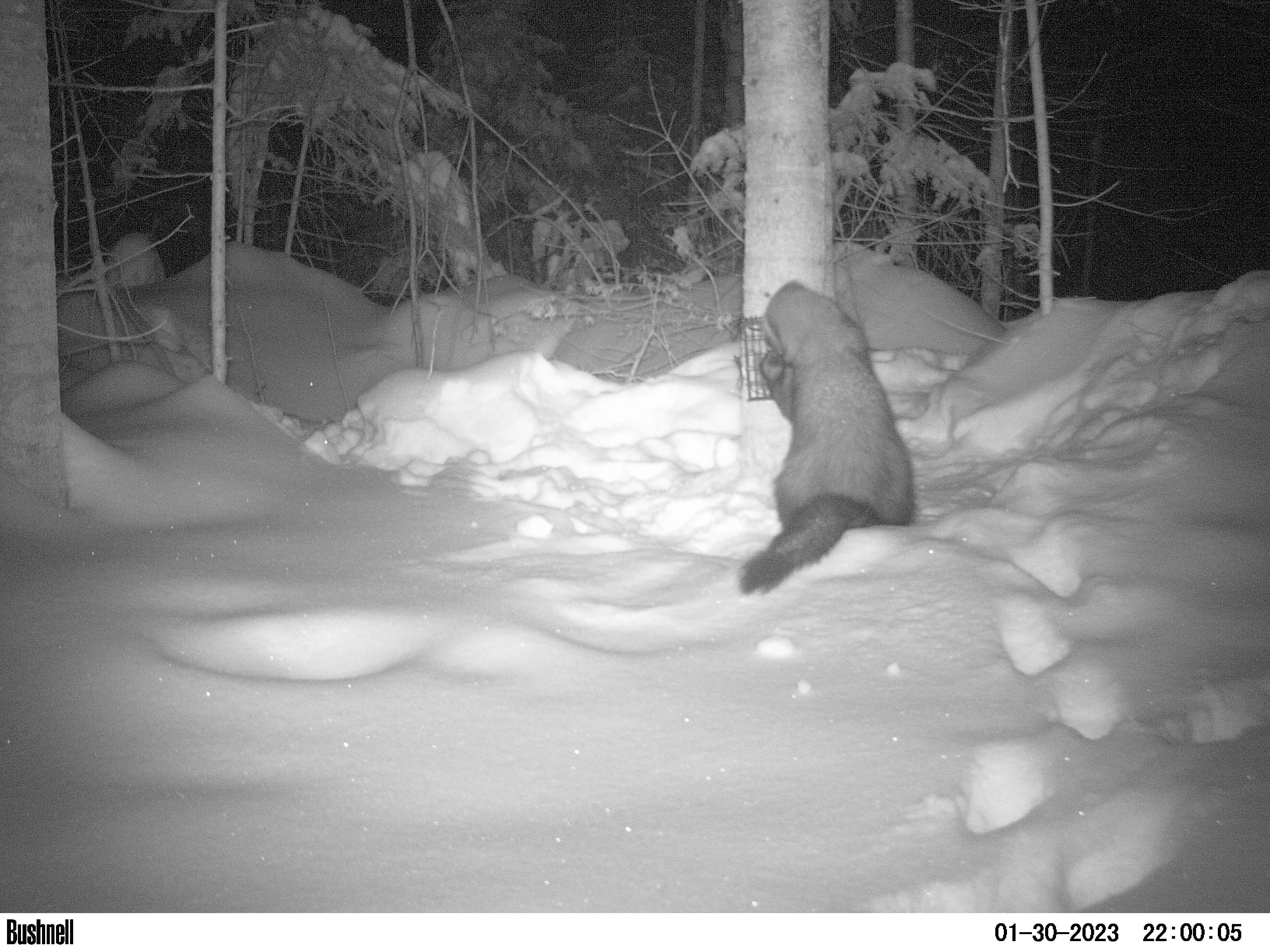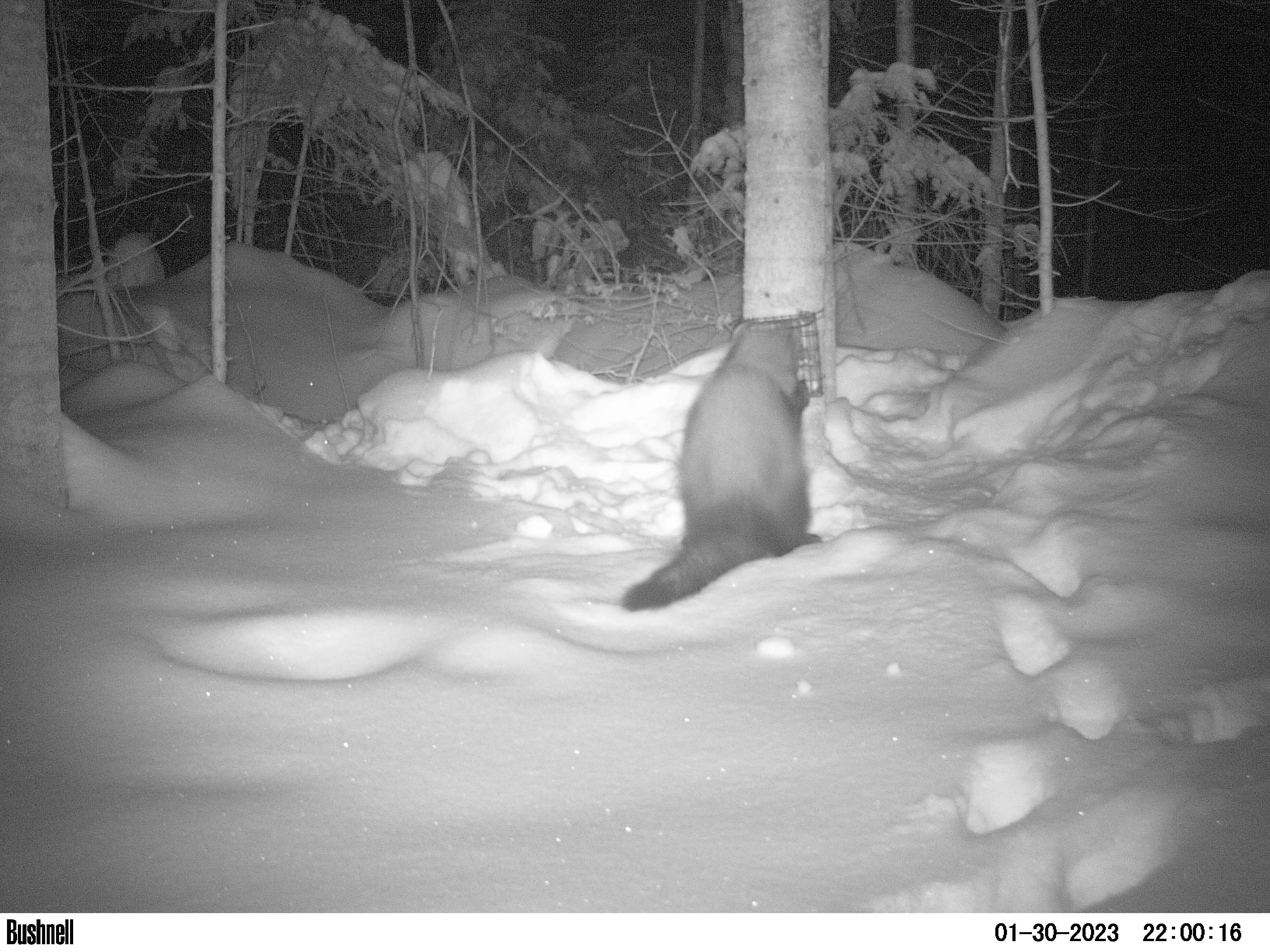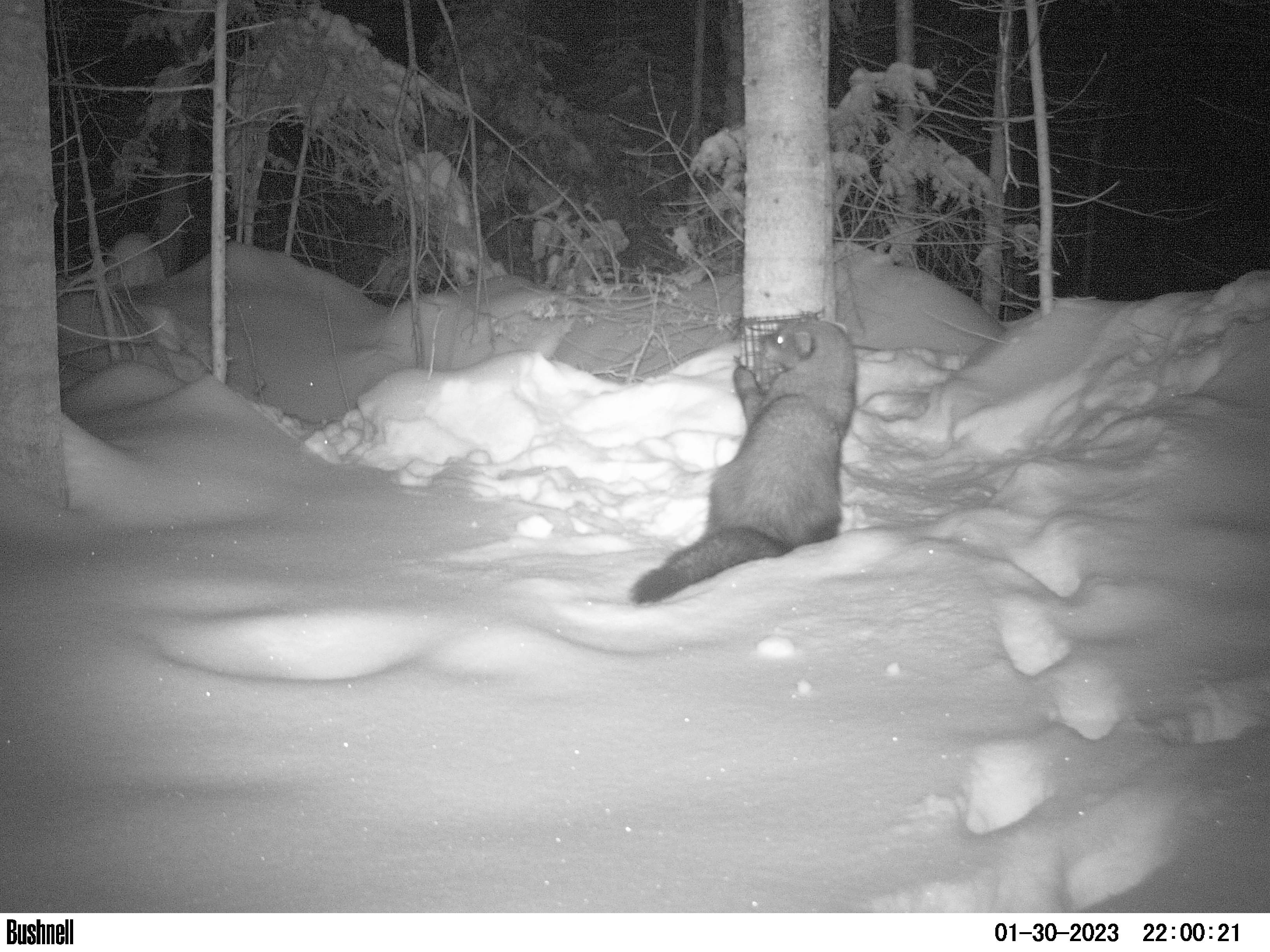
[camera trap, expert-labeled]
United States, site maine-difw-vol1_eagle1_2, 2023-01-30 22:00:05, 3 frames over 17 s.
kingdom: Animalia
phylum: Chordata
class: Mammalia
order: Carnivora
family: Mustelidae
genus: Pekania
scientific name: Pekania pennanti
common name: fisher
Fisher (Pekania pennanti).